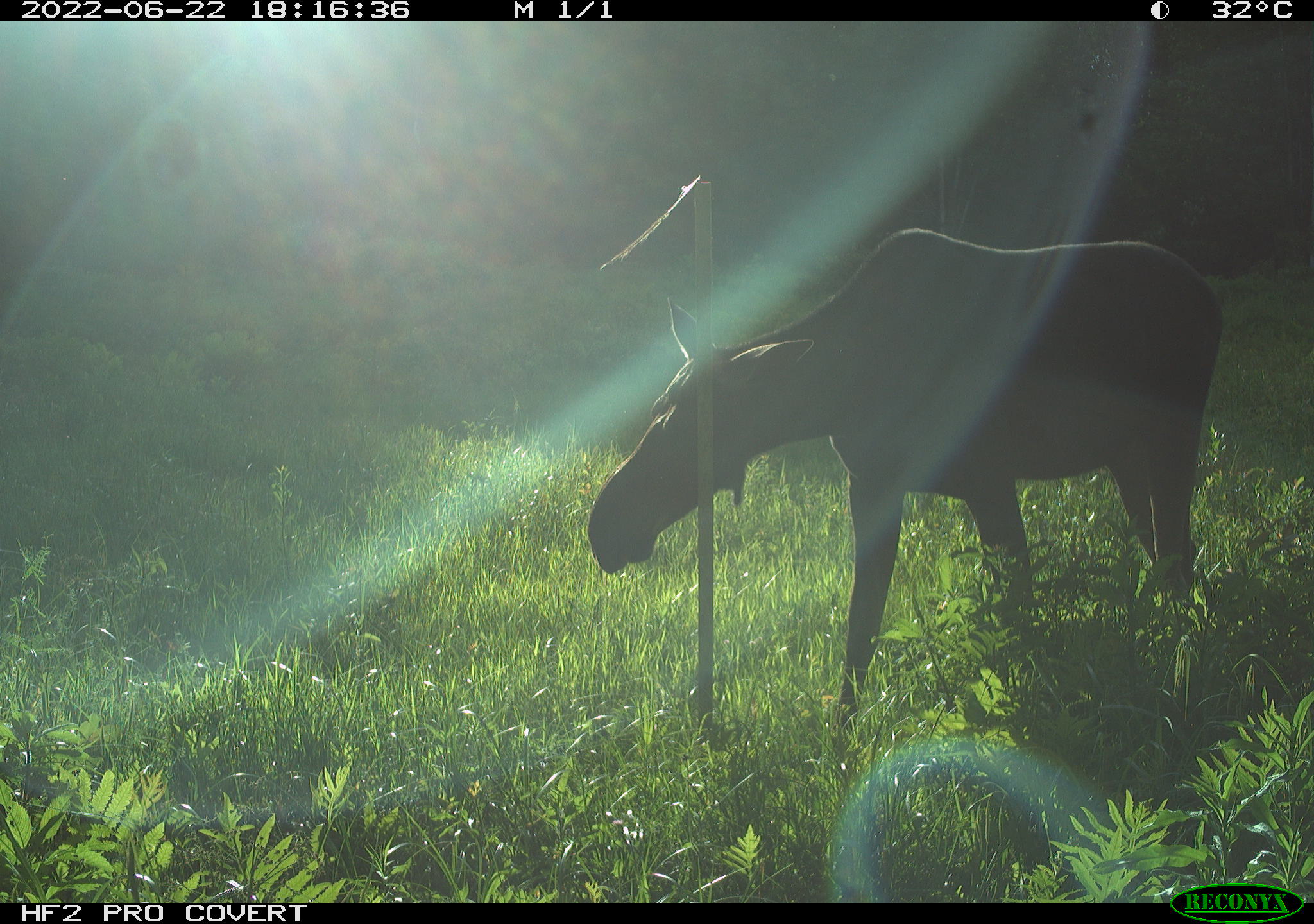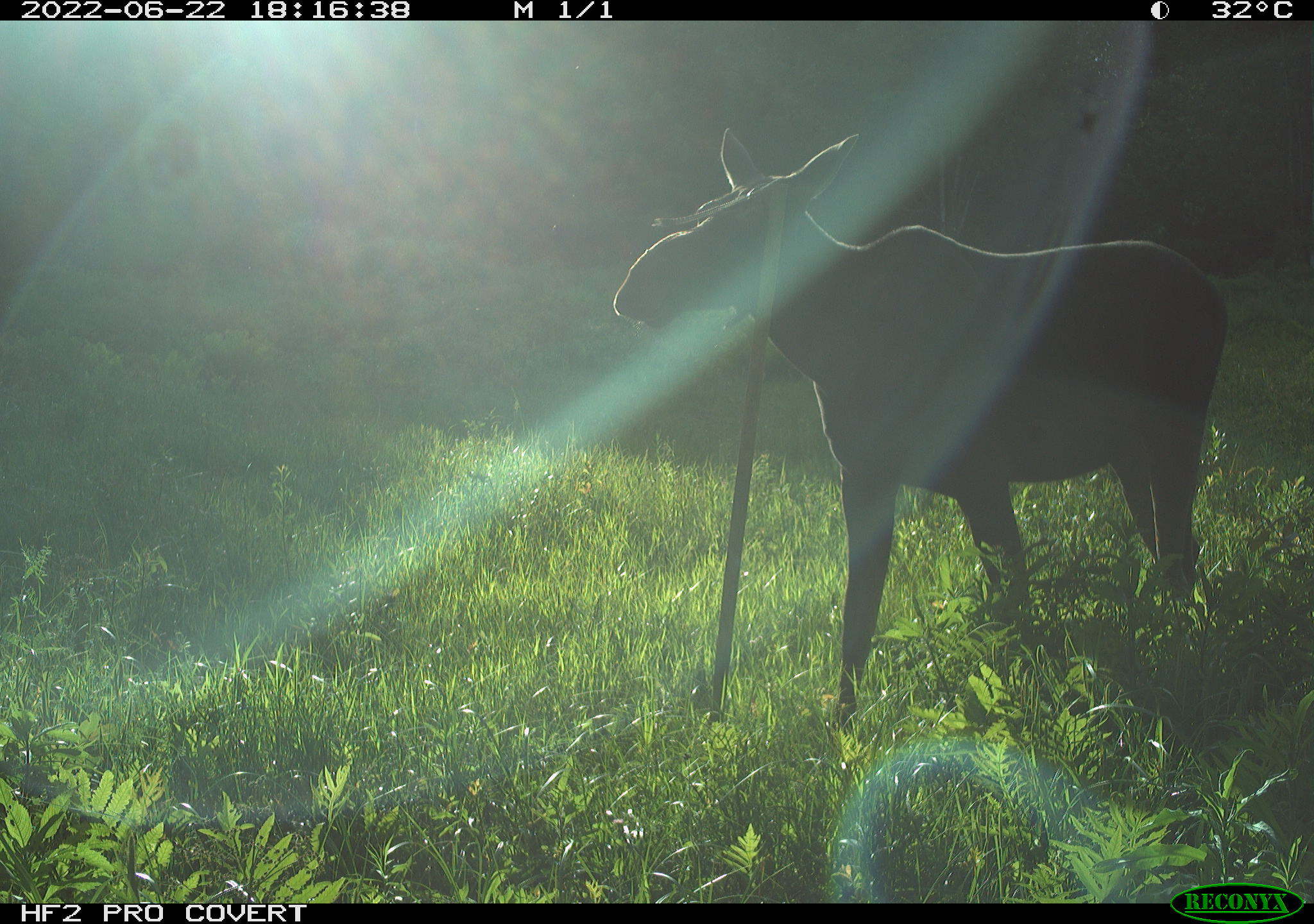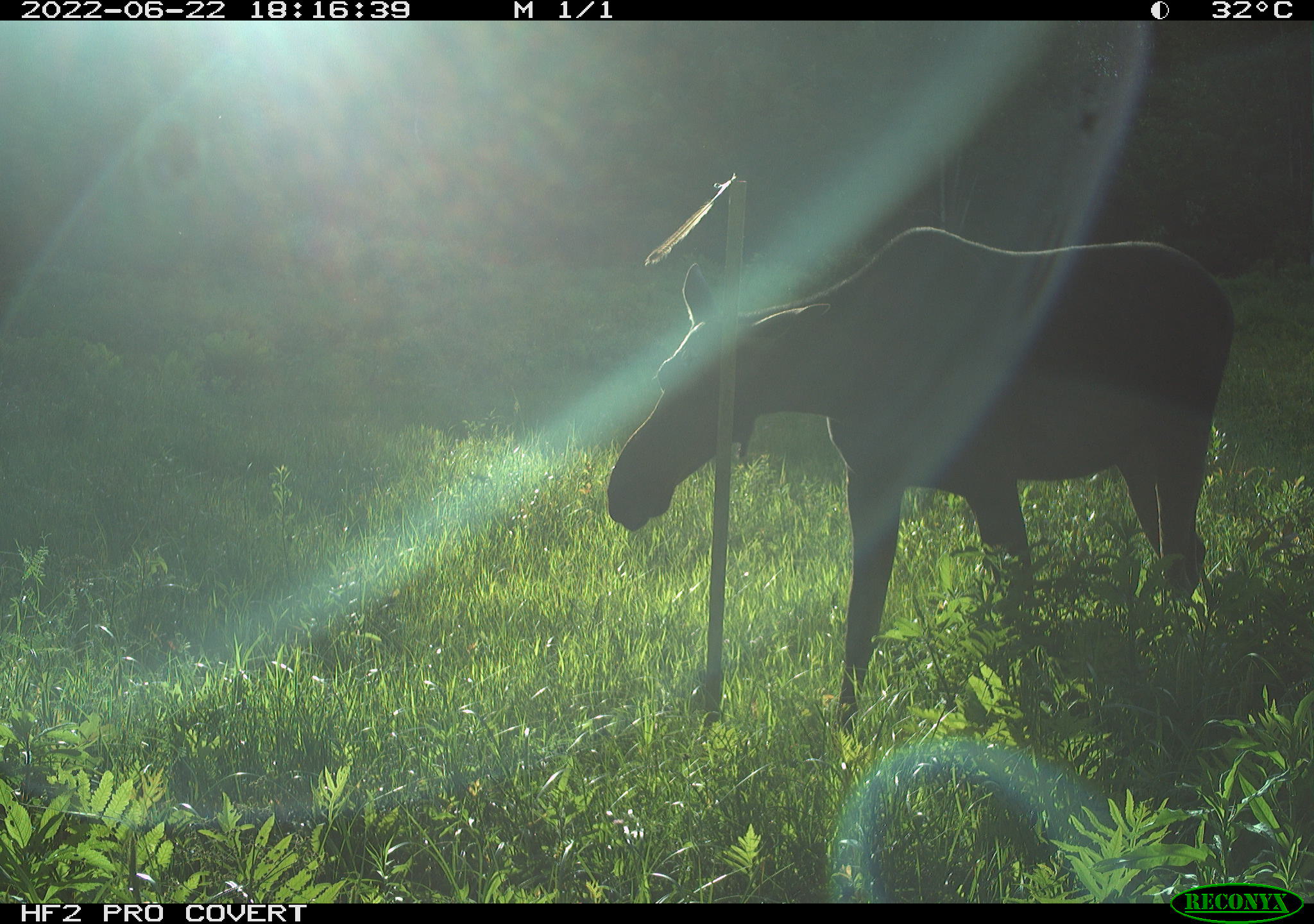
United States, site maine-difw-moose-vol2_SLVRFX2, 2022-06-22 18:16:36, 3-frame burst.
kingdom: Animalia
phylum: Chordata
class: Mammalia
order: Artiodactyla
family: Cervidae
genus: Alces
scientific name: Alces alces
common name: moose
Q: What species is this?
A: Moose (Alces alces).